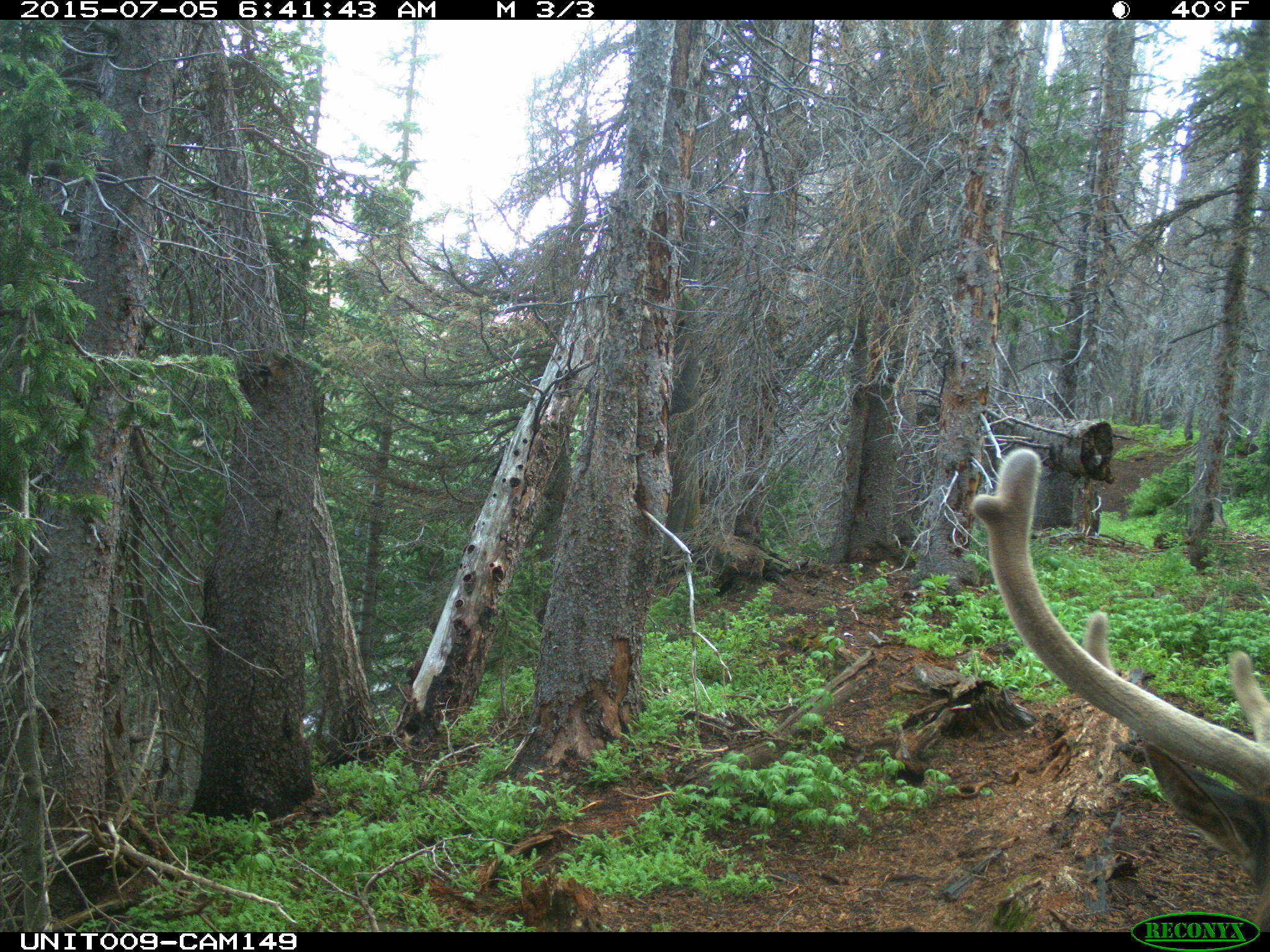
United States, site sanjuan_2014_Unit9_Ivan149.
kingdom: Animalia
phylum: Chordata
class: Mammalia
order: Artiodactyla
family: Cervidae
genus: Cervus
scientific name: Cervus elaphus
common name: red deer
Cervus elaphus (red deer).